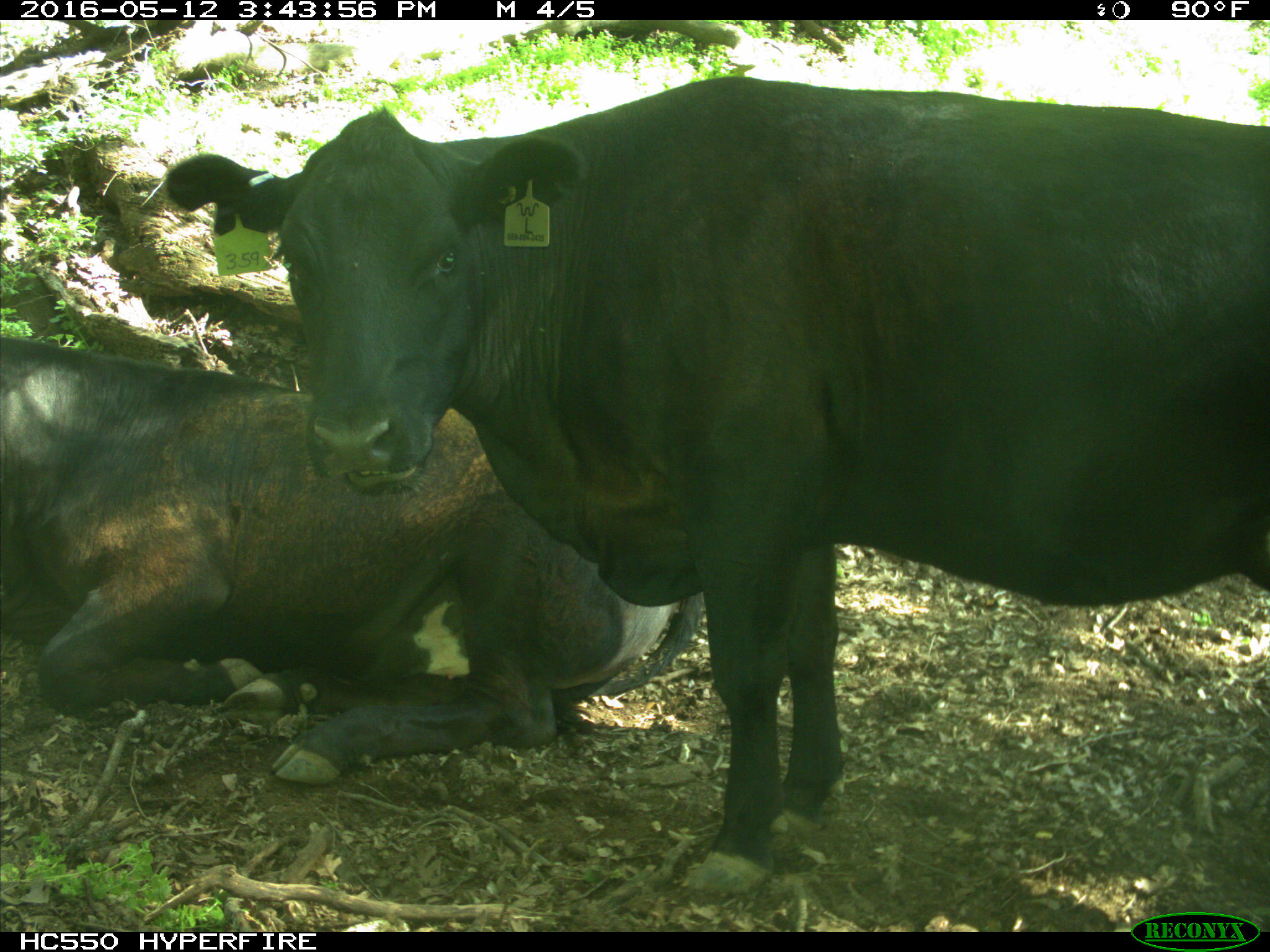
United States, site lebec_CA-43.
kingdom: Animalia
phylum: Chordata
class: Mammalia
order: Artiodactyla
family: Bovidae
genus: Bos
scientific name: Bos taurus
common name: domestic cow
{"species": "Bos taurus (domestic cow)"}